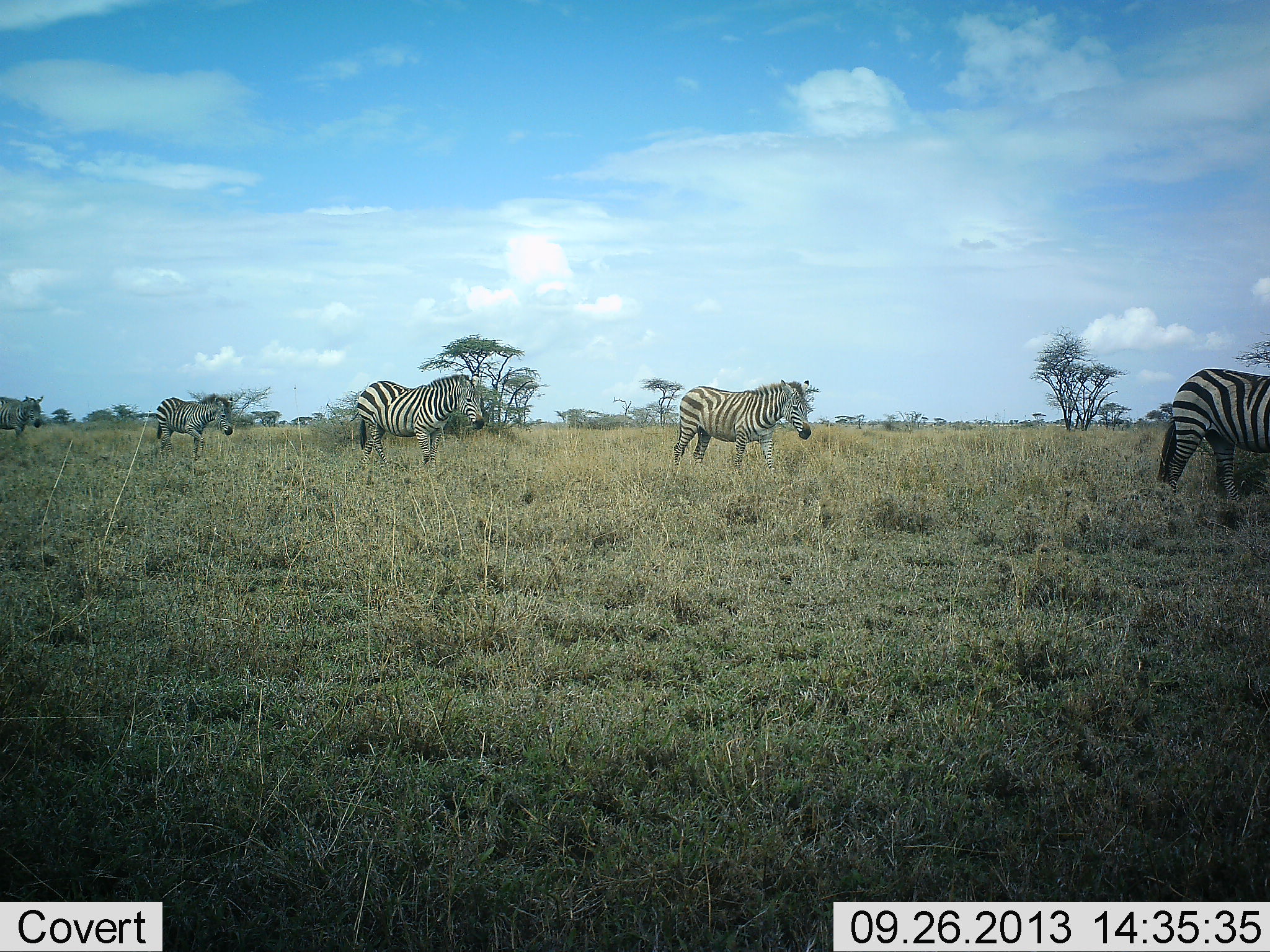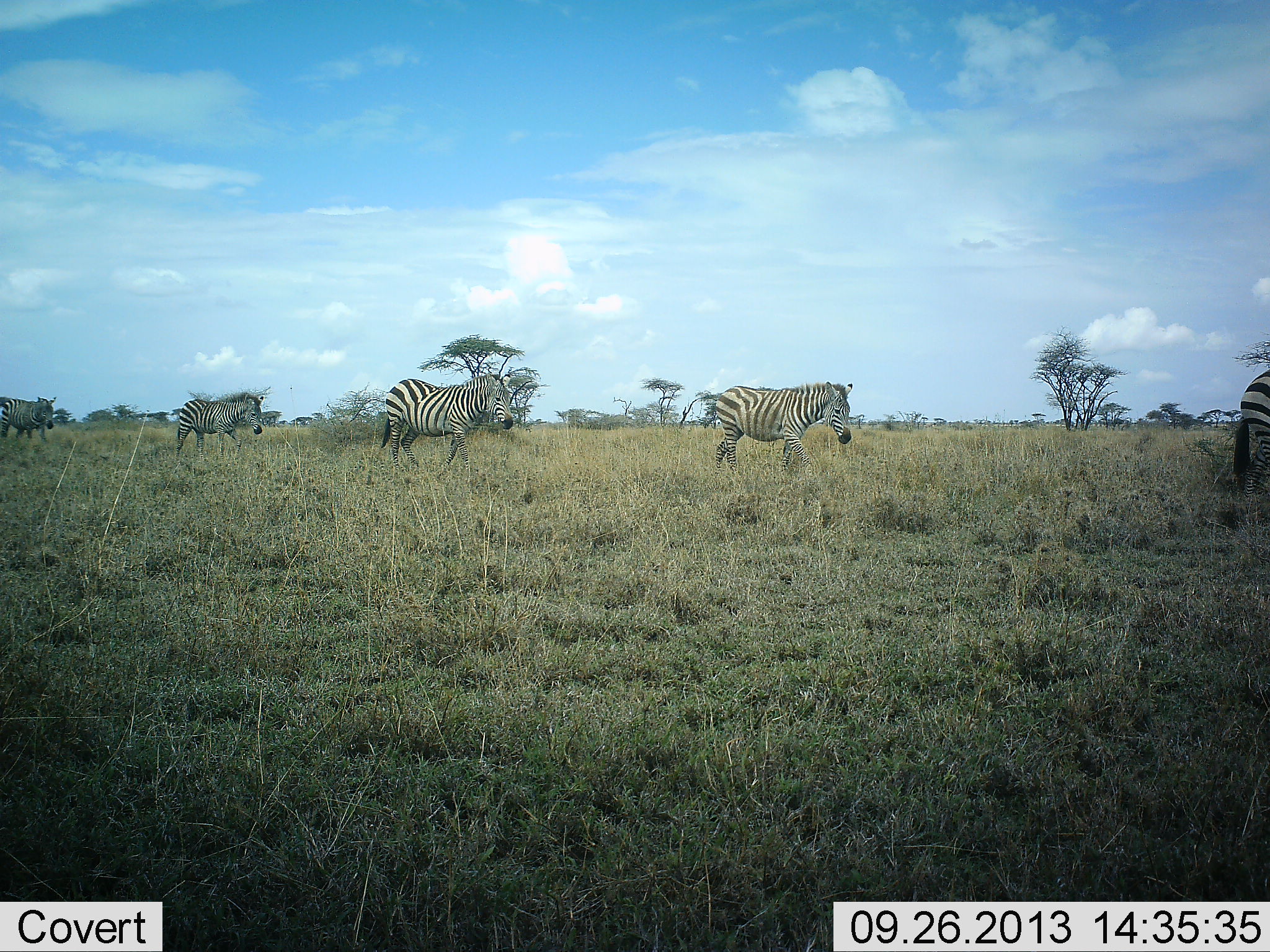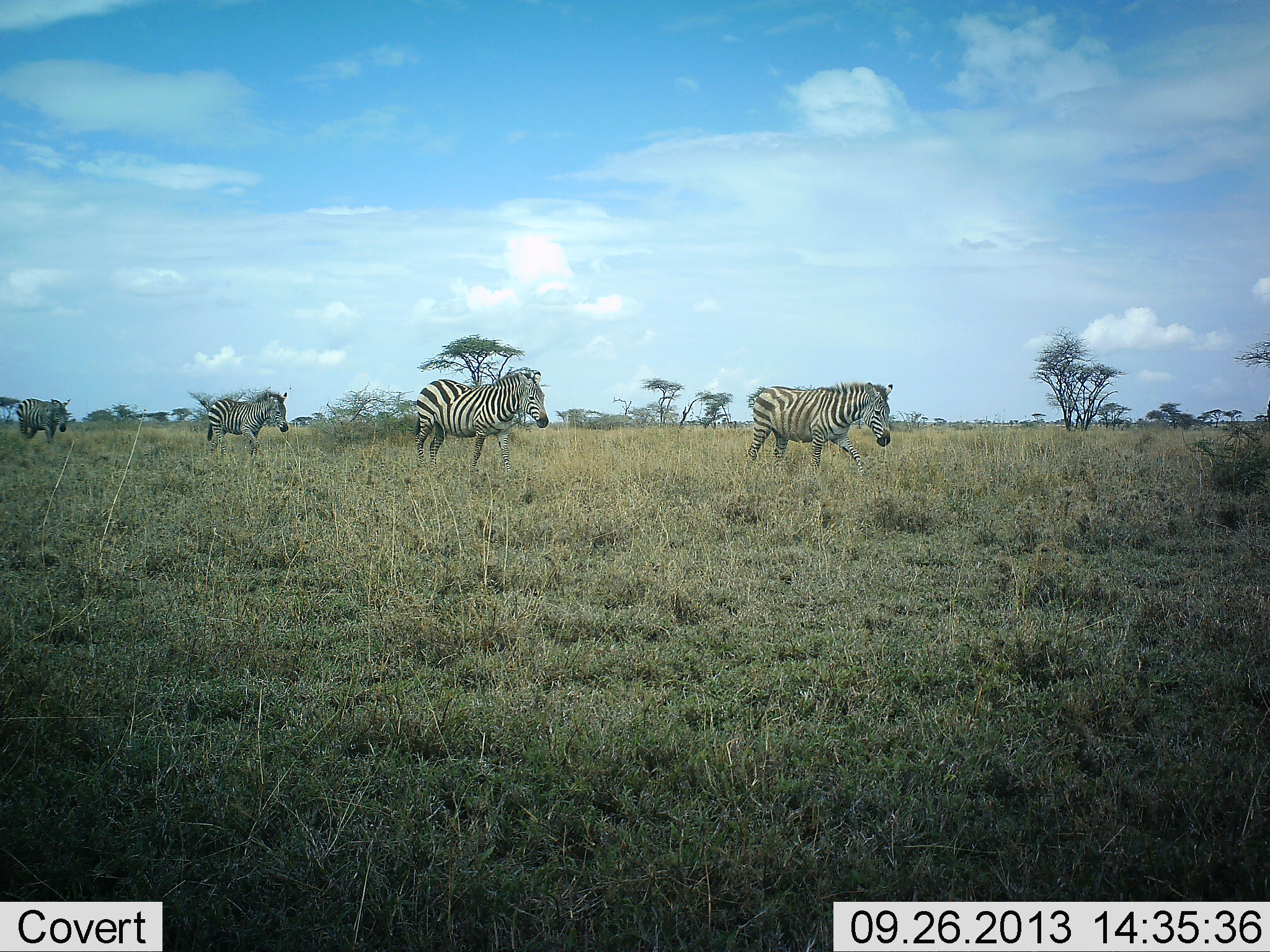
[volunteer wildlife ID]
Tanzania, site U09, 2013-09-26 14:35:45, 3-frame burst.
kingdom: Animalia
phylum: Chordata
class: Mammalia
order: Perissodactyla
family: Equidae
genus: Equus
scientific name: Equus quagga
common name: plains zebra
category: zebra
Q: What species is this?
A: Zebra (plains zebra) (Equus quagga).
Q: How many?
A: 5.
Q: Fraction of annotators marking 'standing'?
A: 0%.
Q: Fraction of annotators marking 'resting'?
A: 0%.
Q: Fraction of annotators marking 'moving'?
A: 100%.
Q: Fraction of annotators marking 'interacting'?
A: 0%.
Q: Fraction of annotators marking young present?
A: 0%.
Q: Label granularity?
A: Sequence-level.